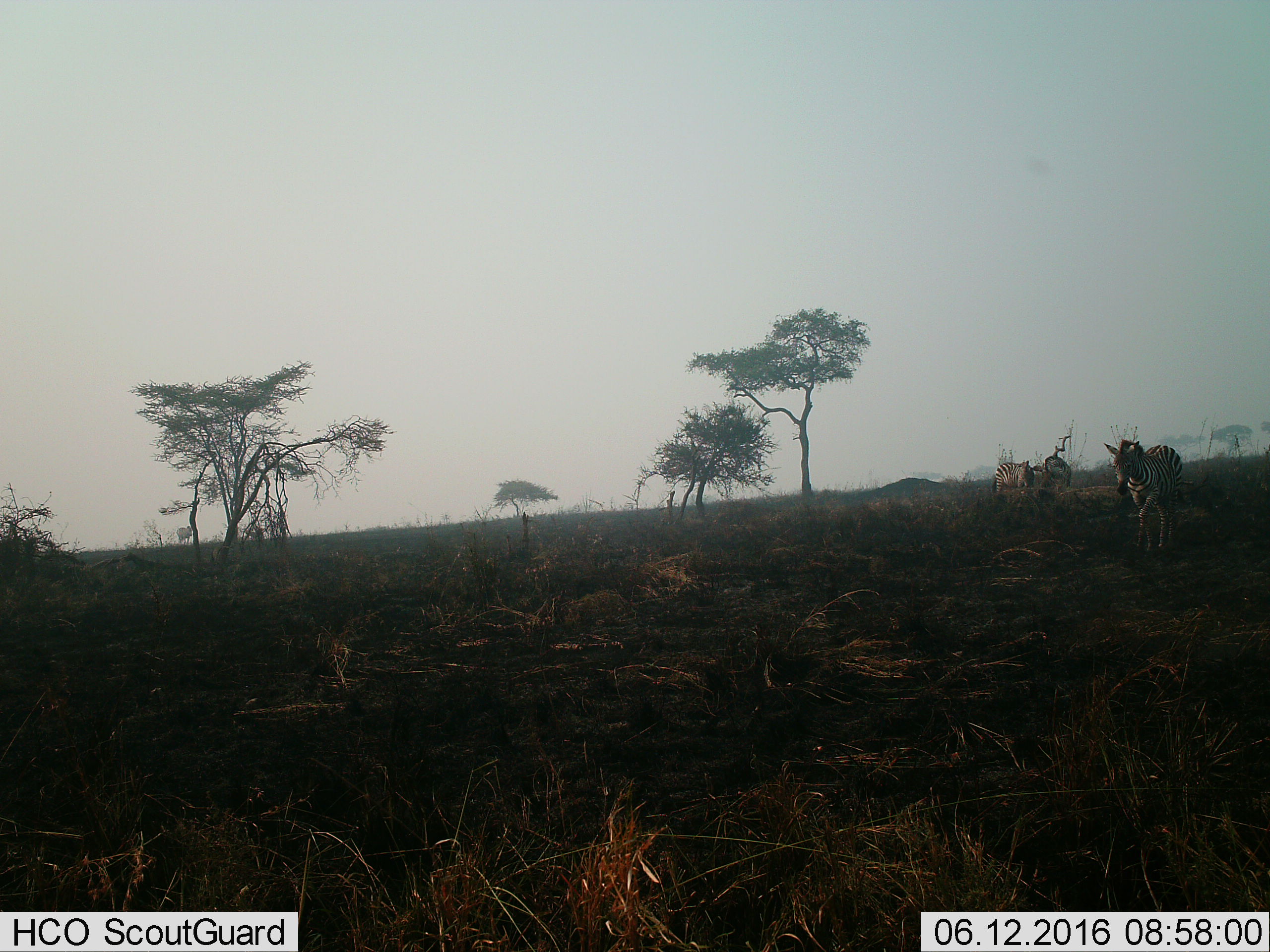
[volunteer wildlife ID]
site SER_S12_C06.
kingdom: Animalia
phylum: Chordata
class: Mammalia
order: Perissodactyla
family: Equidae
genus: Equus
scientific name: Equus quagga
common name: plains zebra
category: zebraplains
Zebraplains (plains zebra) (Equus quagga), count 3. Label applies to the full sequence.